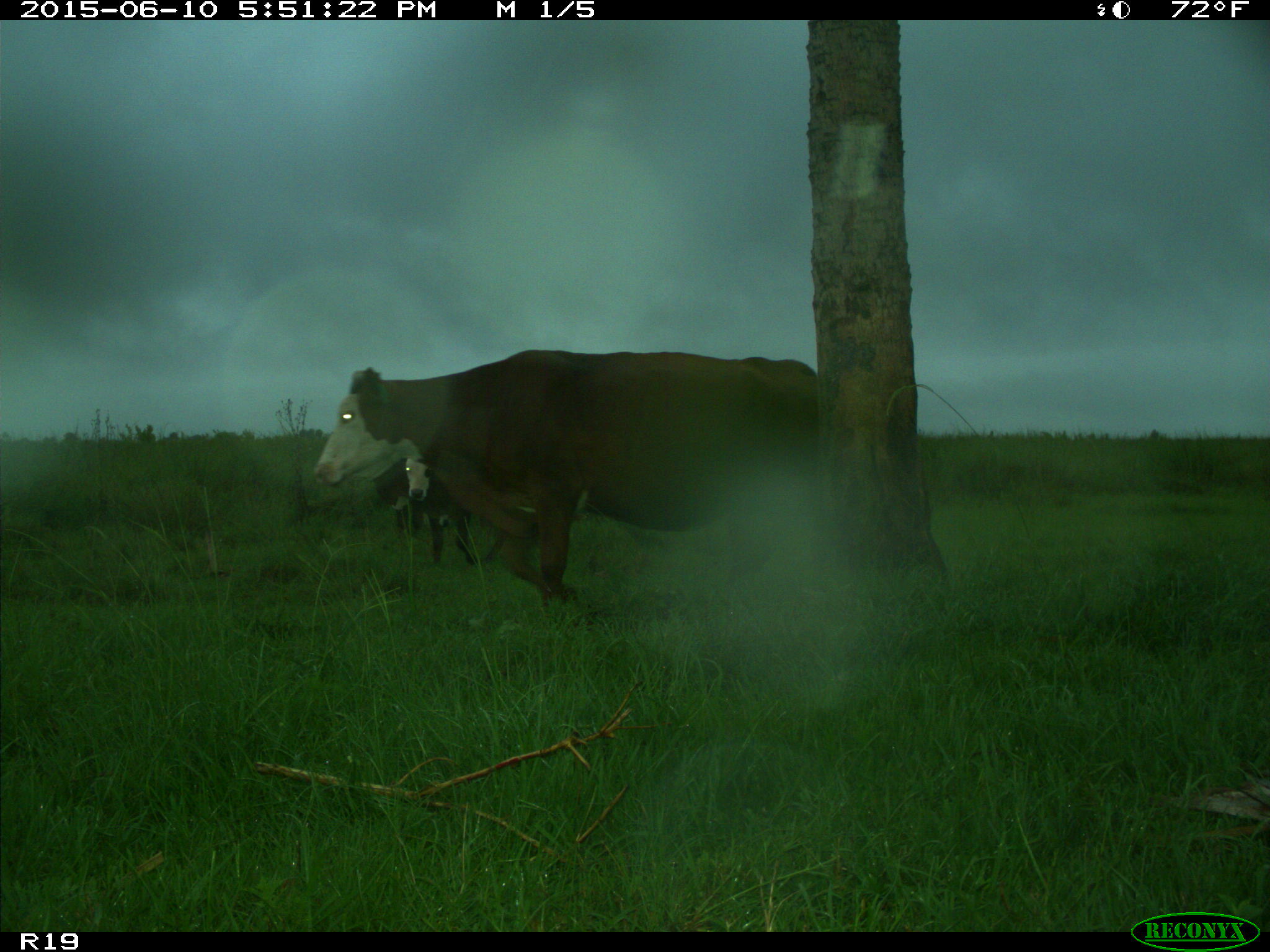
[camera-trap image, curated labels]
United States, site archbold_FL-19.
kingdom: Animalia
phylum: Chordata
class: Mammalia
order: Artiodactyla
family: Bovidae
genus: Bos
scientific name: Bos taurus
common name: domestic cow